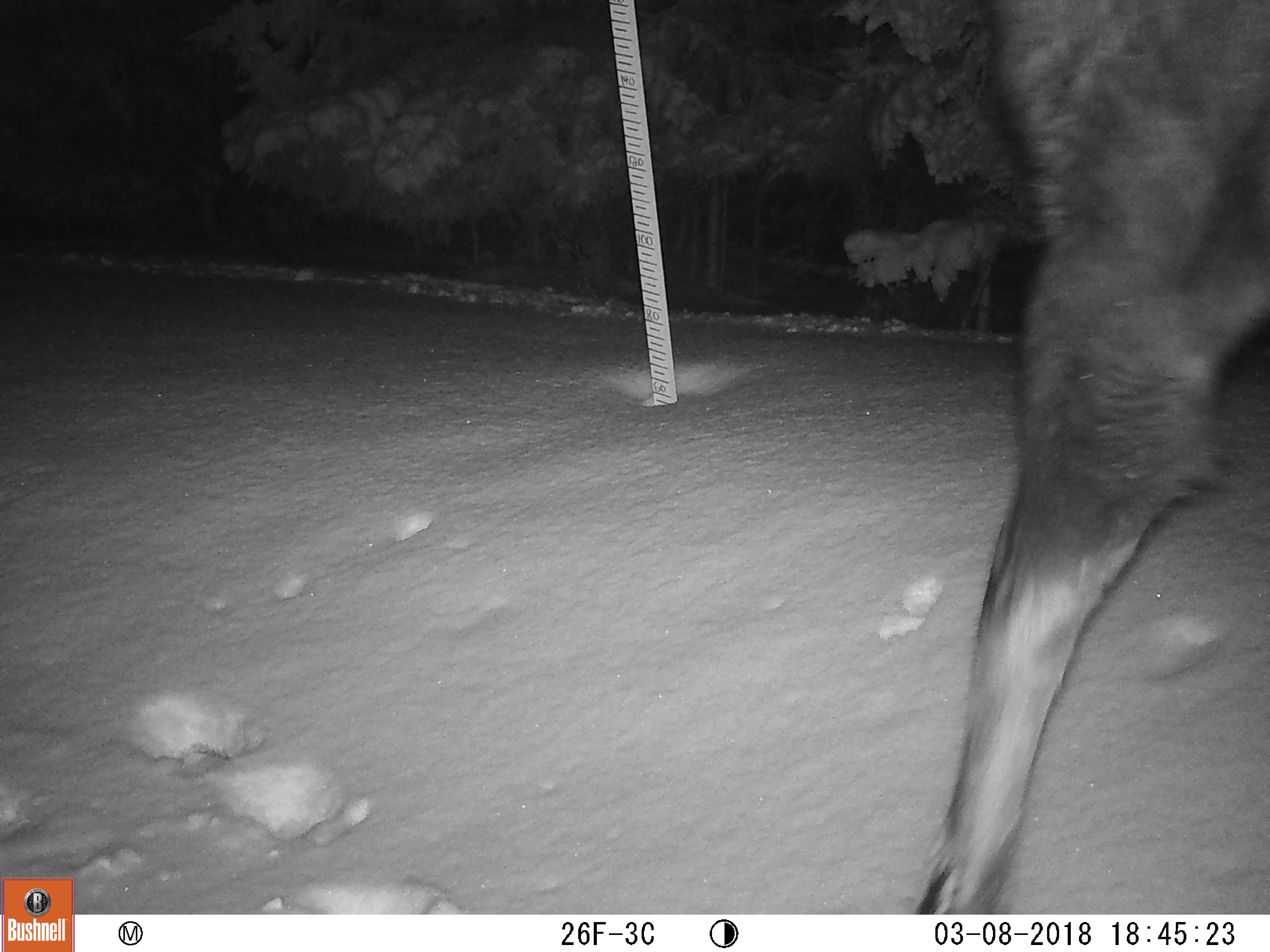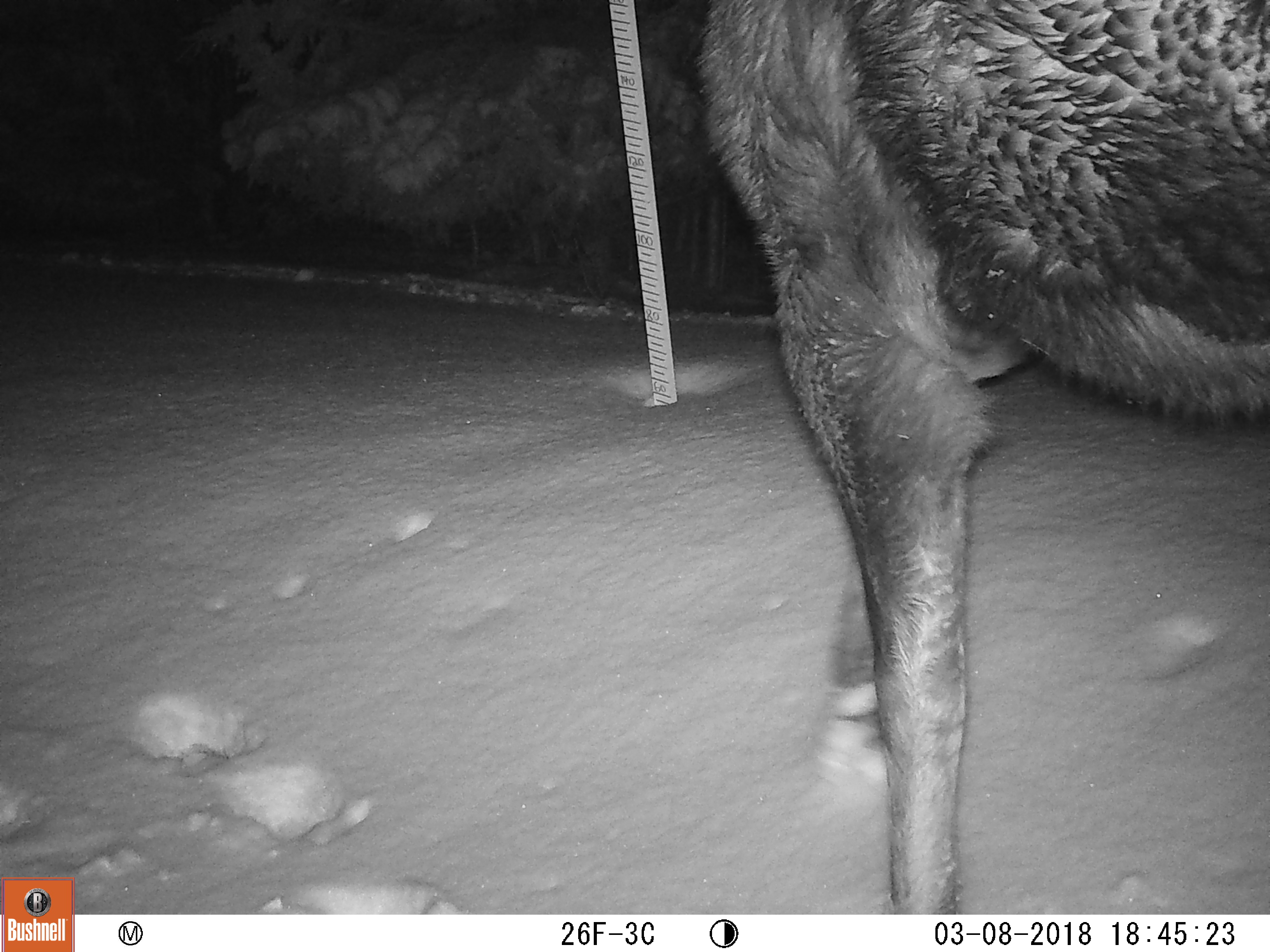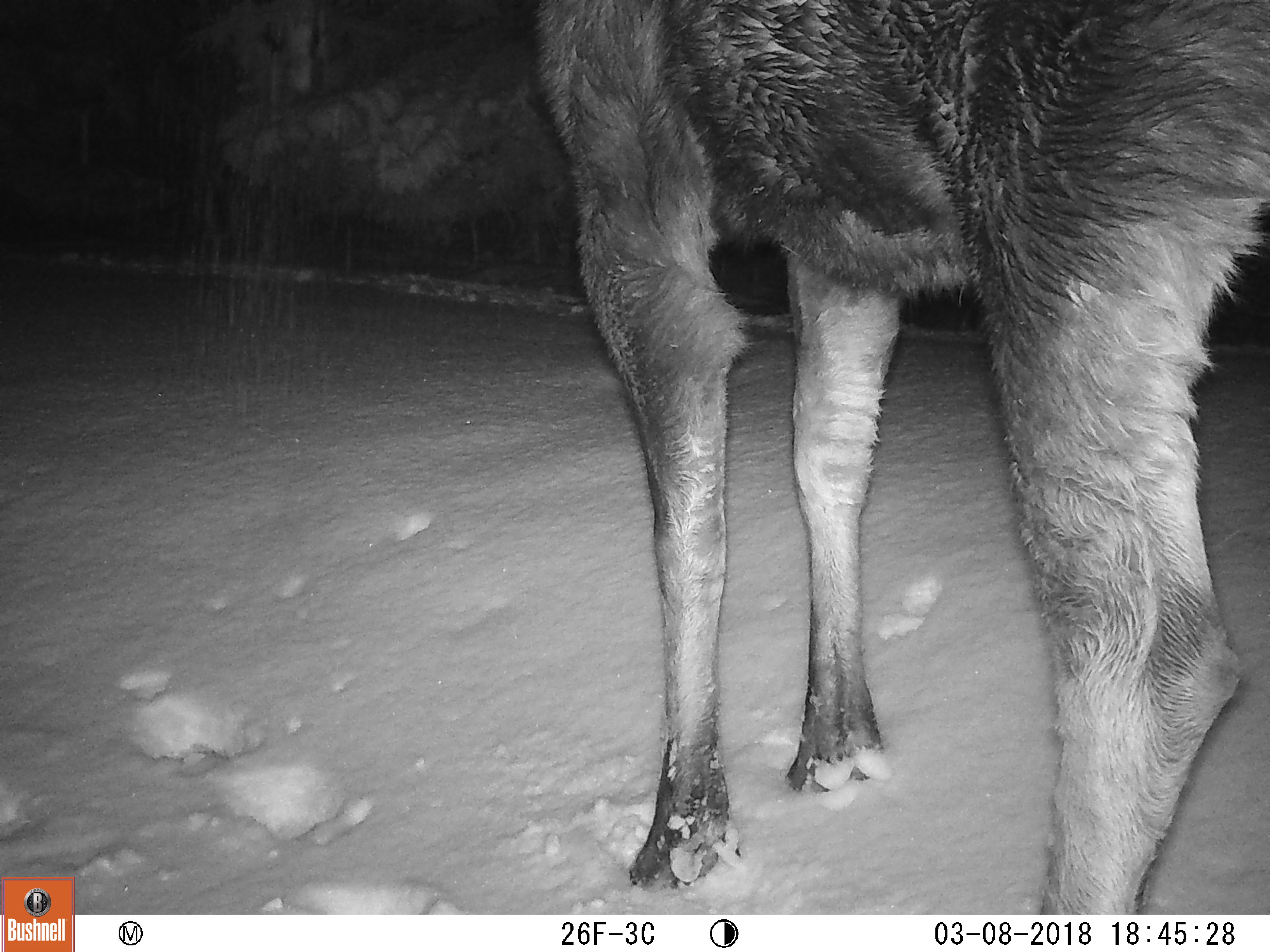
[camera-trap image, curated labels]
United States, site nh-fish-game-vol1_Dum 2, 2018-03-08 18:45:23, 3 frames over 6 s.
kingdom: Animalia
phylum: Chordata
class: Mammalia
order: Artiodactyla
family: Cervidae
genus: Alces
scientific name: Alces alces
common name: moose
Moose (Alces alces).